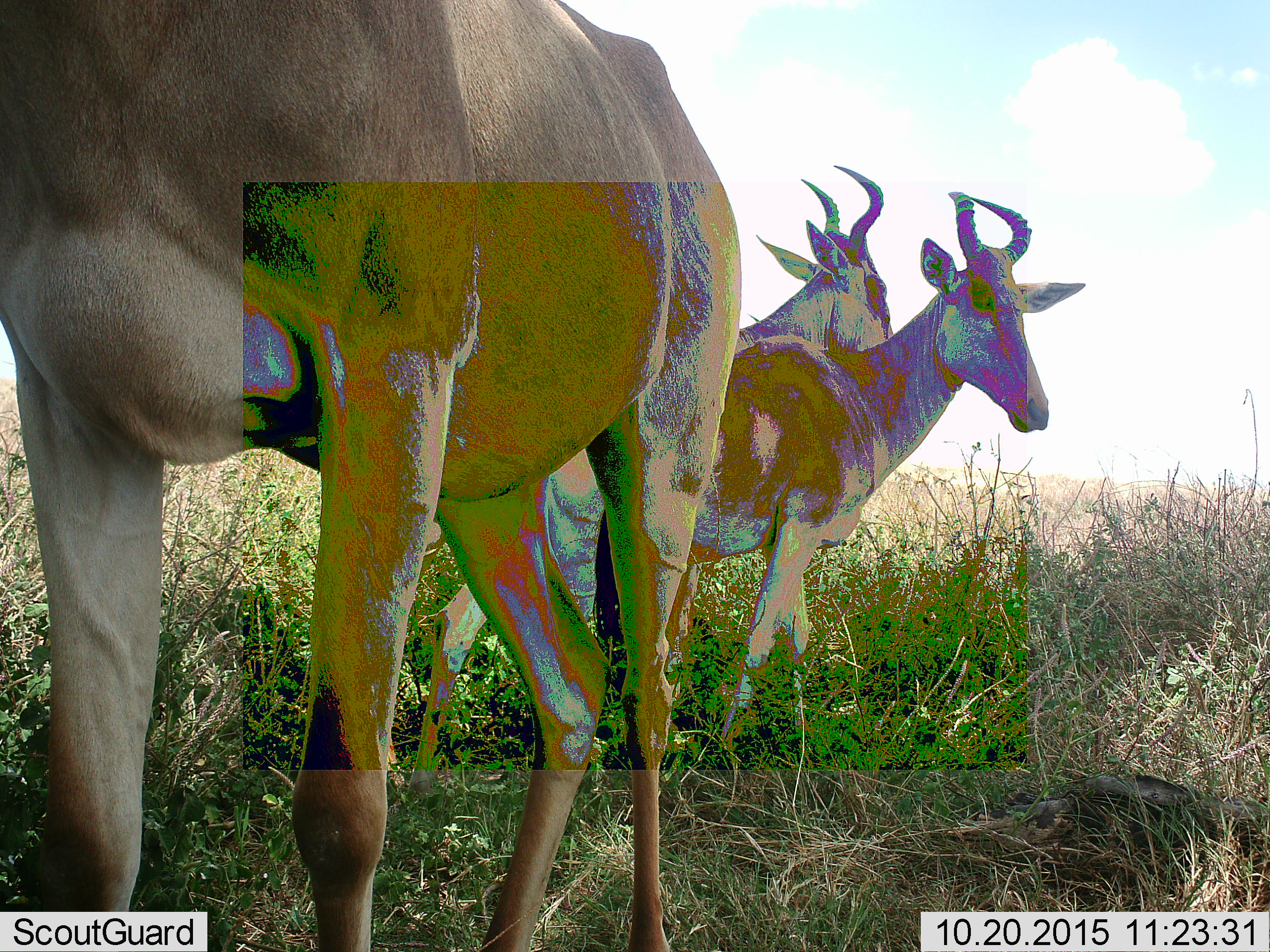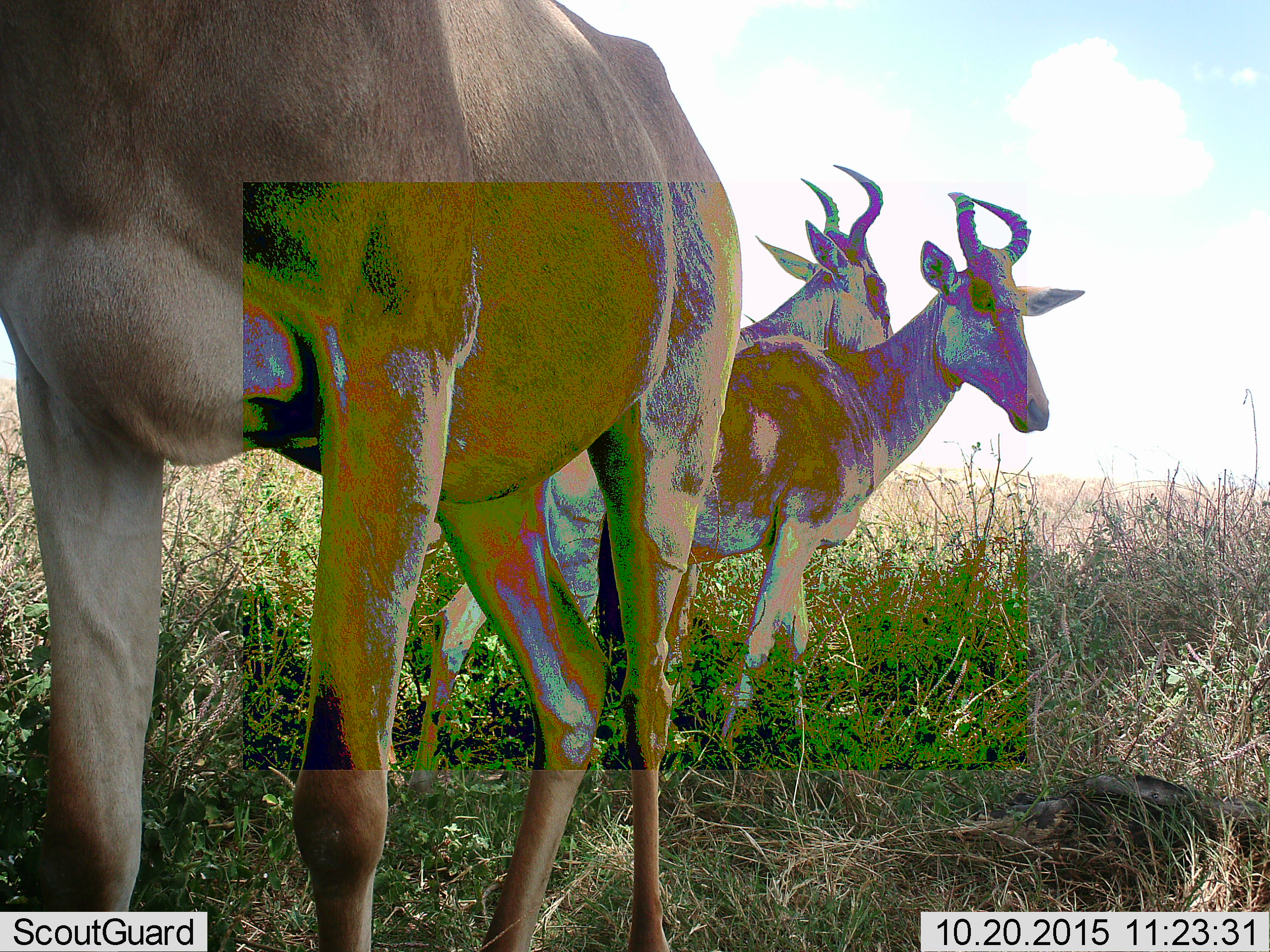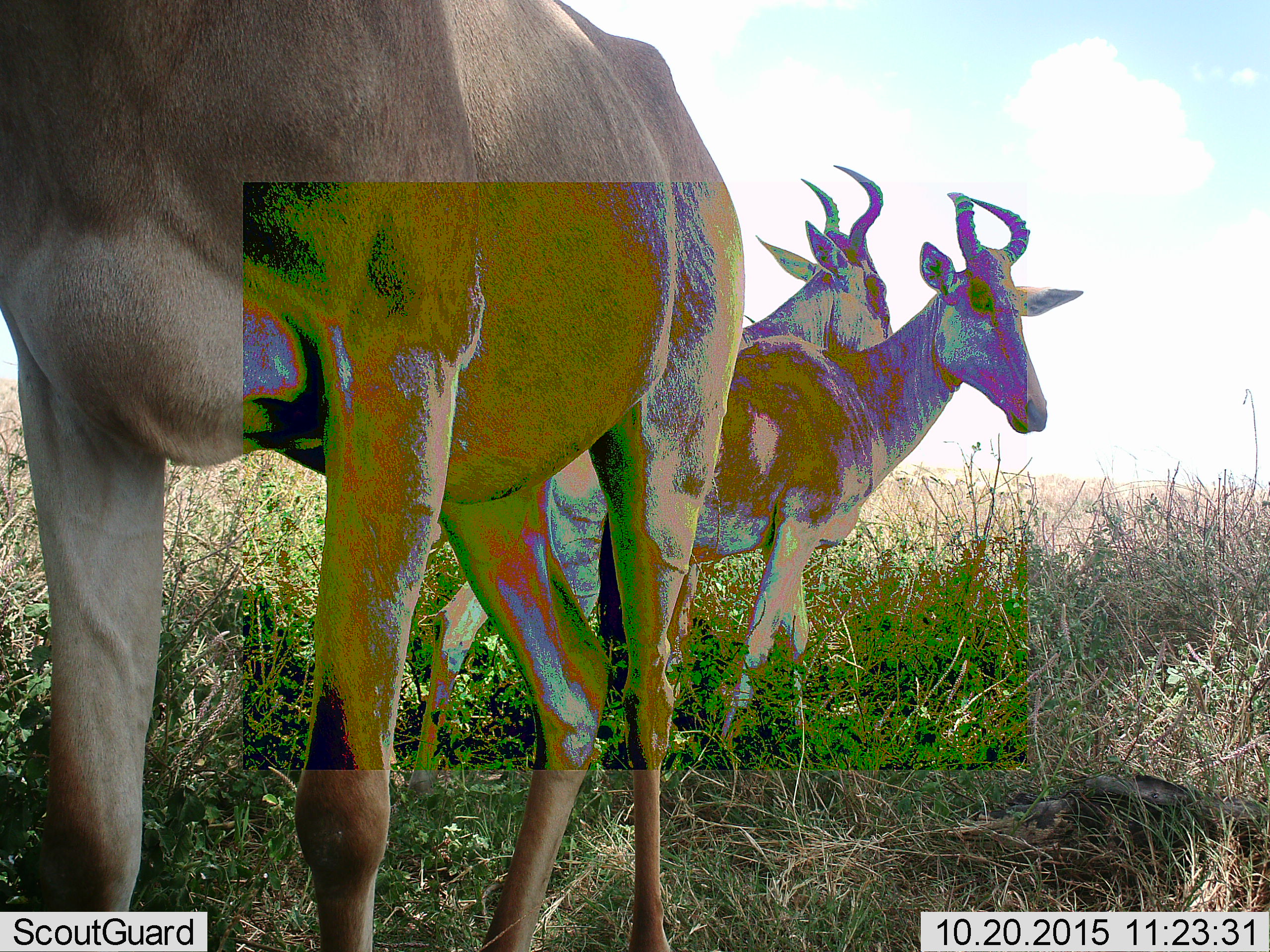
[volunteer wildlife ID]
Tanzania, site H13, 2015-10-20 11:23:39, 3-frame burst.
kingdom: Animalia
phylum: Chordata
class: Mammalia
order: Artiodactyla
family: Bovidae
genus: Alcelaphus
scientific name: Alcelaphus buselaphus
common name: hartebeest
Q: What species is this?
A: Hartebeest (Alcelaphus buselaphus).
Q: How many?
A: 3.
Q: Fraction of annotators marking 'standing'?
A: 100%.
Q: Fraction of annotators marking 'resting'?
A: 0%.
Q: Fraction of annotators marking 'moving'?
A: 0%.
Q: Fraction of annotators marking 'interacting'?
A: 0%.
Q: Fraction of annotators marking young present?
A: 0%.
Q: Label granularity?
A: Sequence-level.